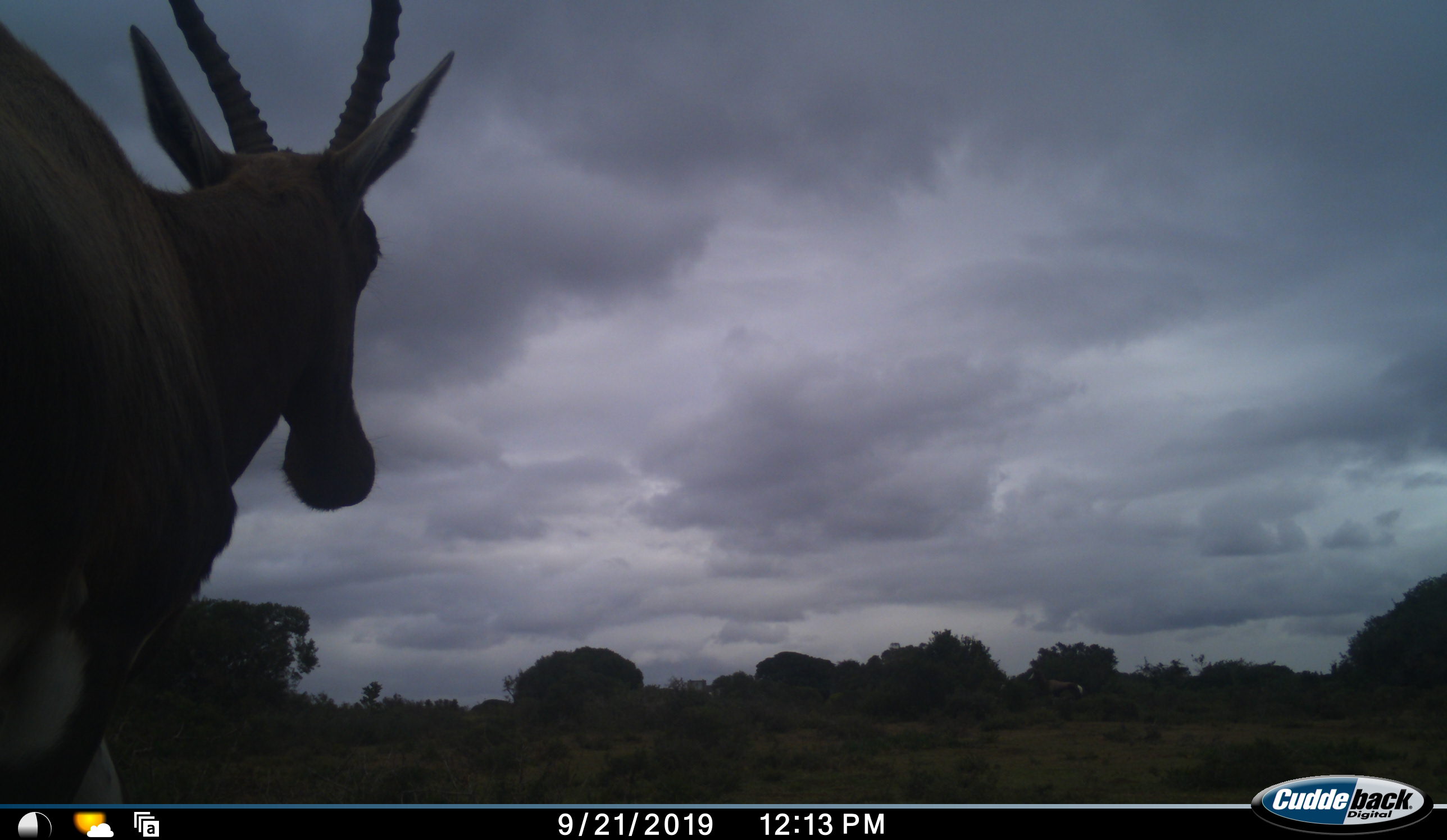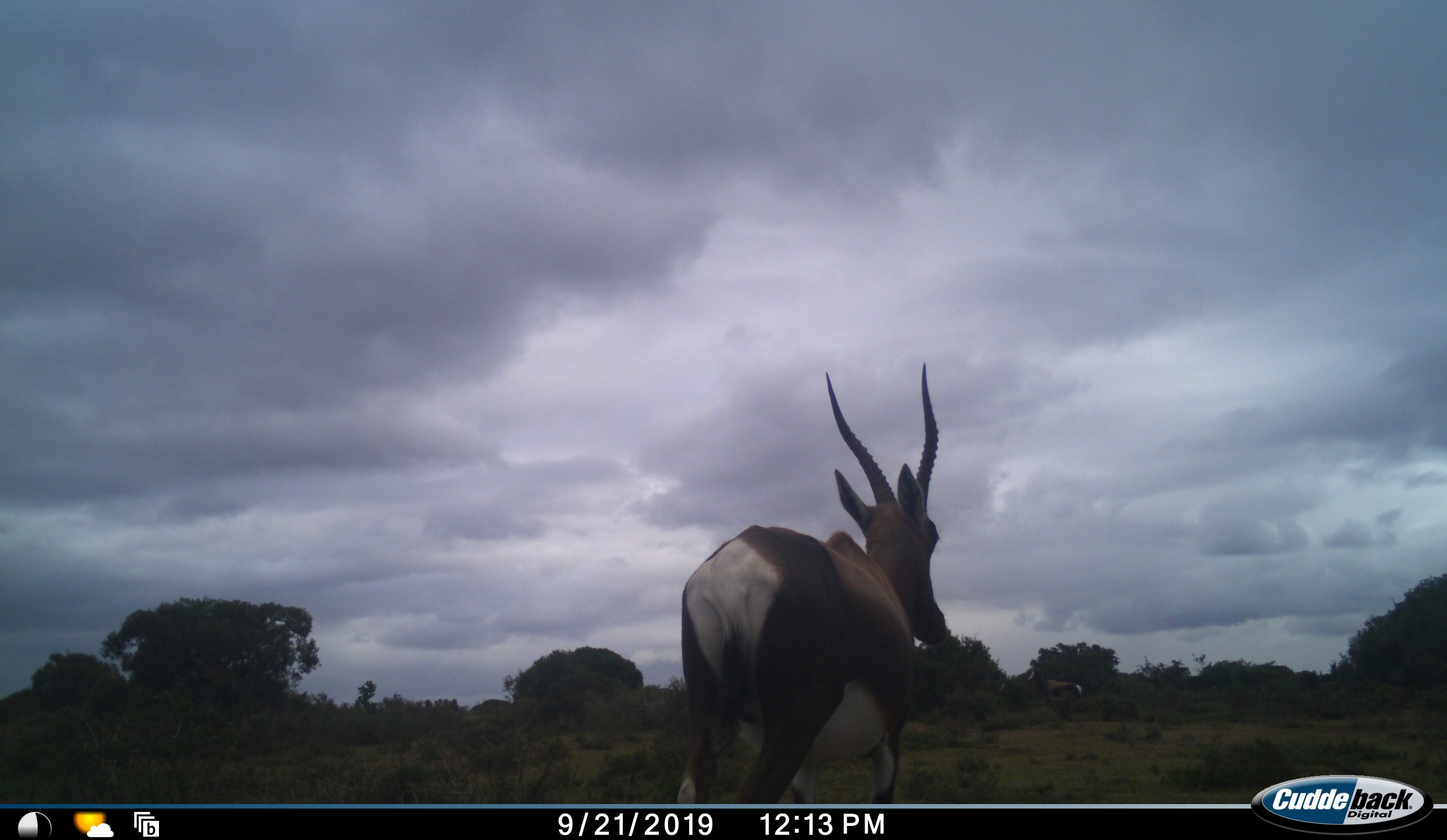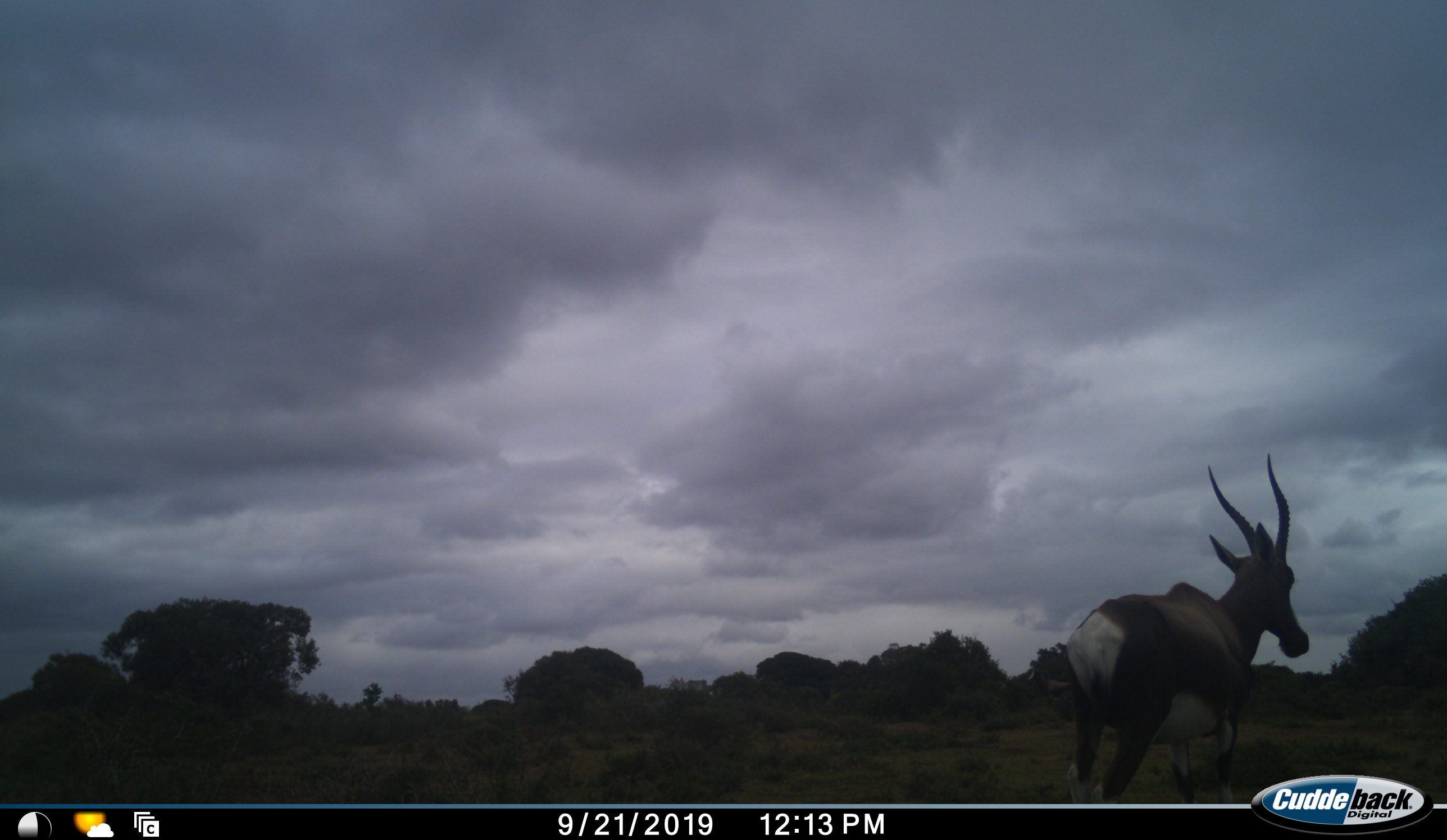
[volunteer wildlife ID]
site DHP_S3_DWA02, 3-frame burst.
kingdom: Animalia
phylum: Chordata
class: Mammalia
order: Artiodactyla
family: Bovidae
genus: Damaliscus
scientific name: Damaliscus pygargus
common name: bontebok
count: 1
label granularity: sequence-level